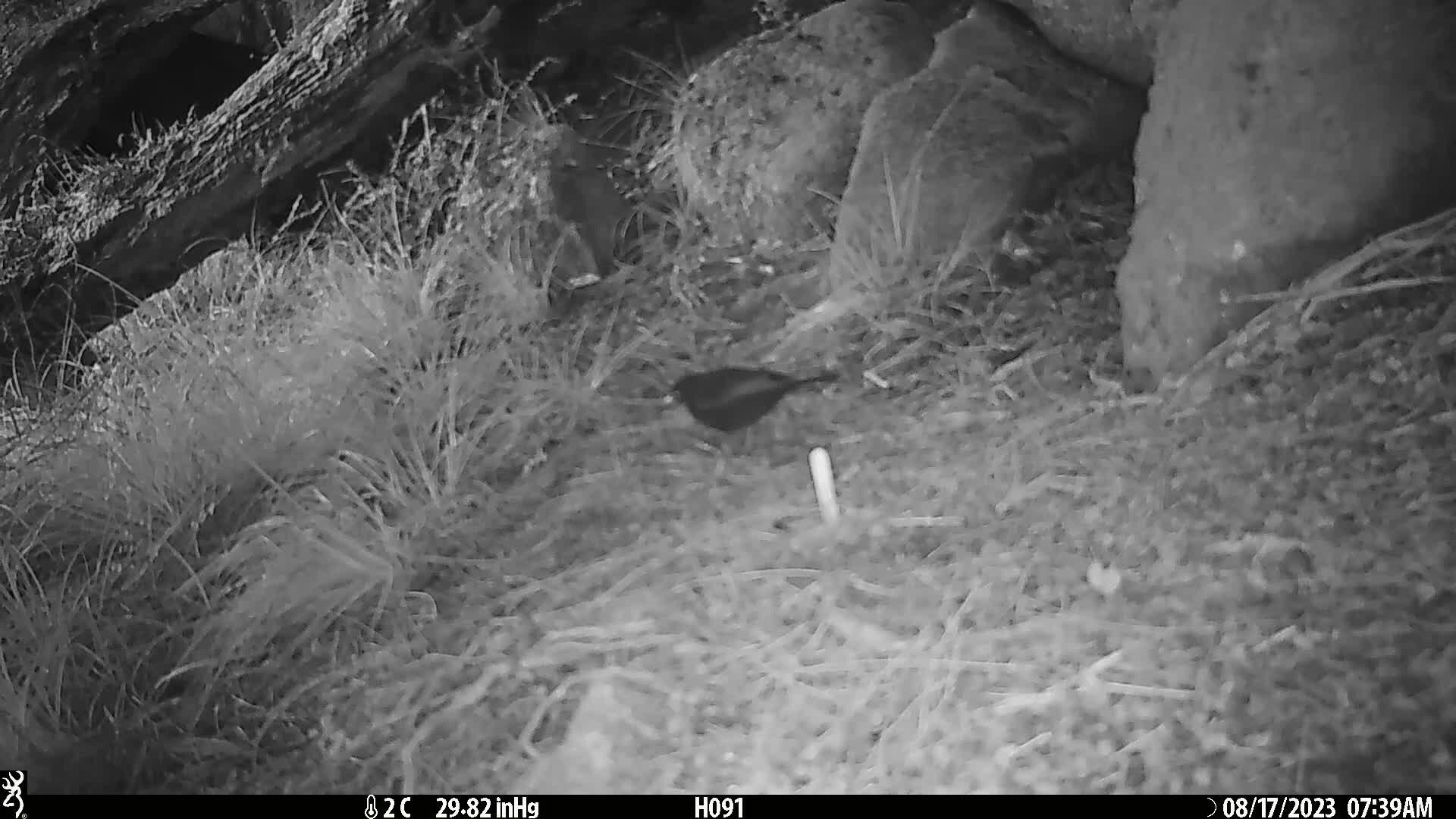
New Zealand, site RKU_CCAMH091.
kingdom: Animalia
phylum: Chordata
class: Aves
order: Passeriformes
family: Turdidae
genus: Turdus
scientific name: Turdus merula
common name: eurasian blackbird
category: blackbird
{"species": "blackbird (eurasian blackbird) (Turdus merula)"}